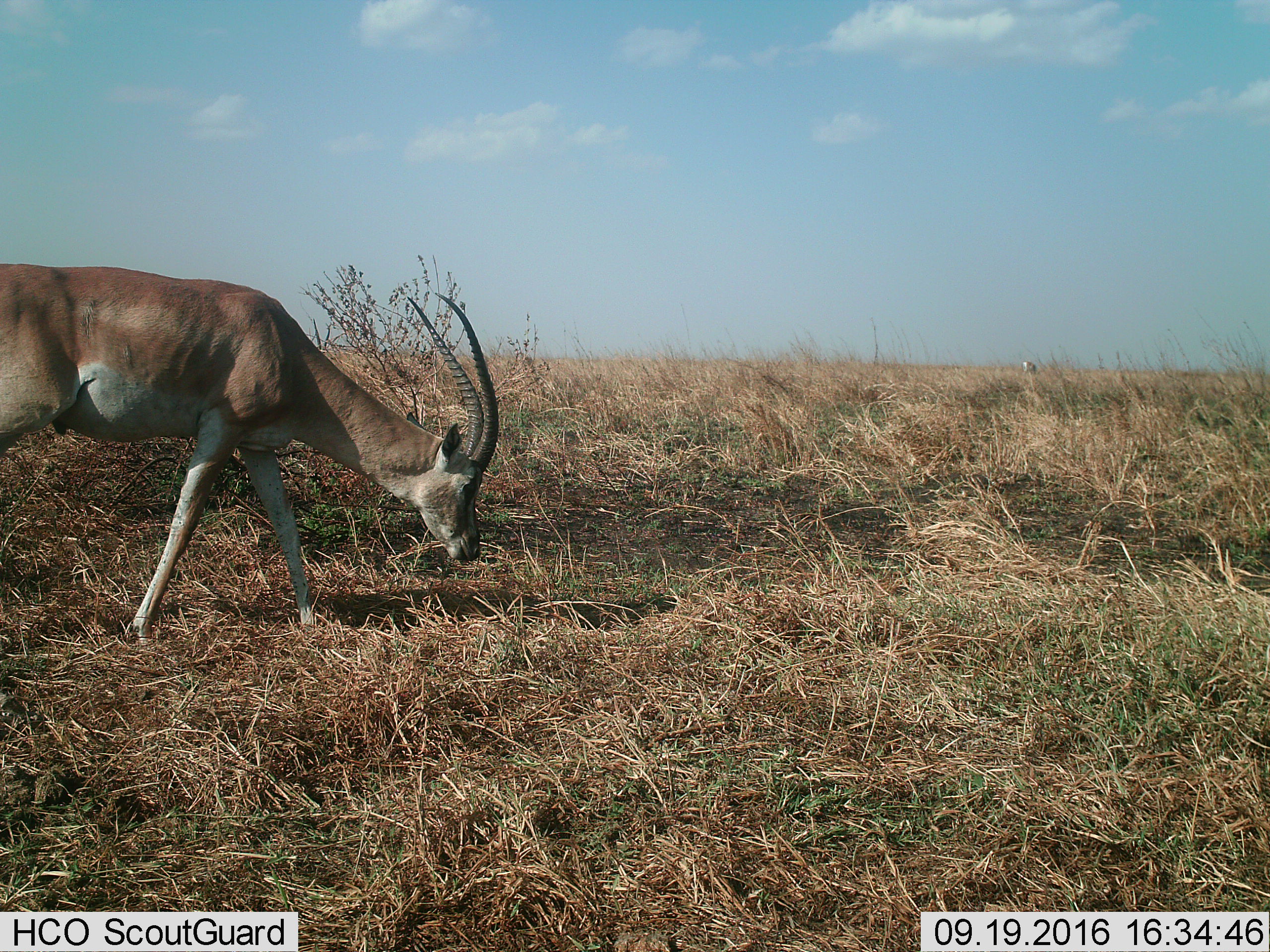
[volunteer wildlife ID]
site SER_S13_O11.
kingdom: Animalia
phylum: Chordata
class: Mammalia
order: Artiodactyla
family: Bovidae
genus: Nanger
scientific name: Nanger granti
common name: grant's gazelle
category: gazellegrants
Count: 1.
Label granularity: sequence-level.